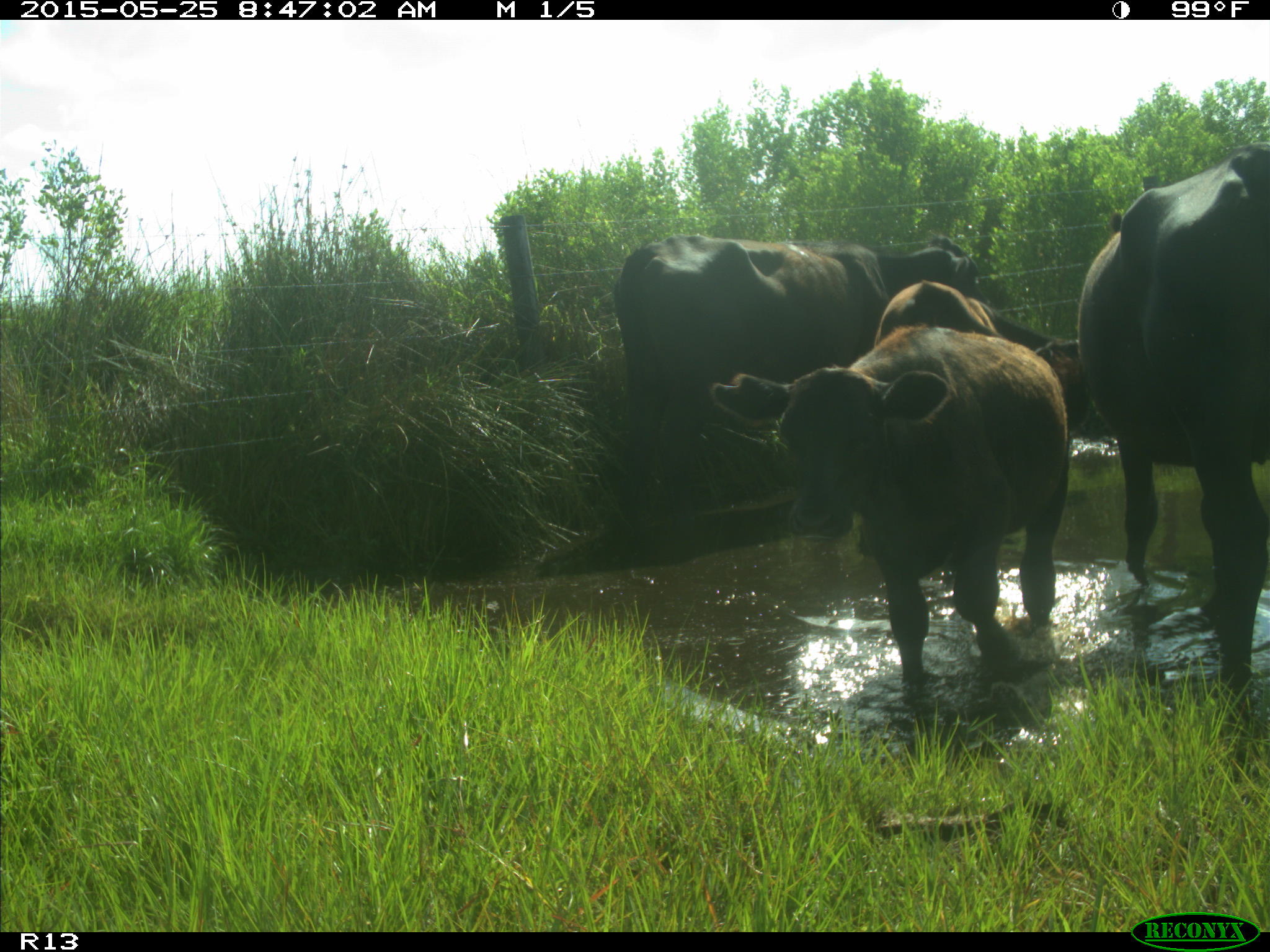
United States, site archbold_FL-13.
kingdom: Animalia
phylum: Chordata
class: Mammalia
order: Artiodactyla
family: Bovidae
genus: Bos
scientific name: Bos taurus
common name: domestic cow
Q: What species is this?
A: Bos taurus (domestic cow).